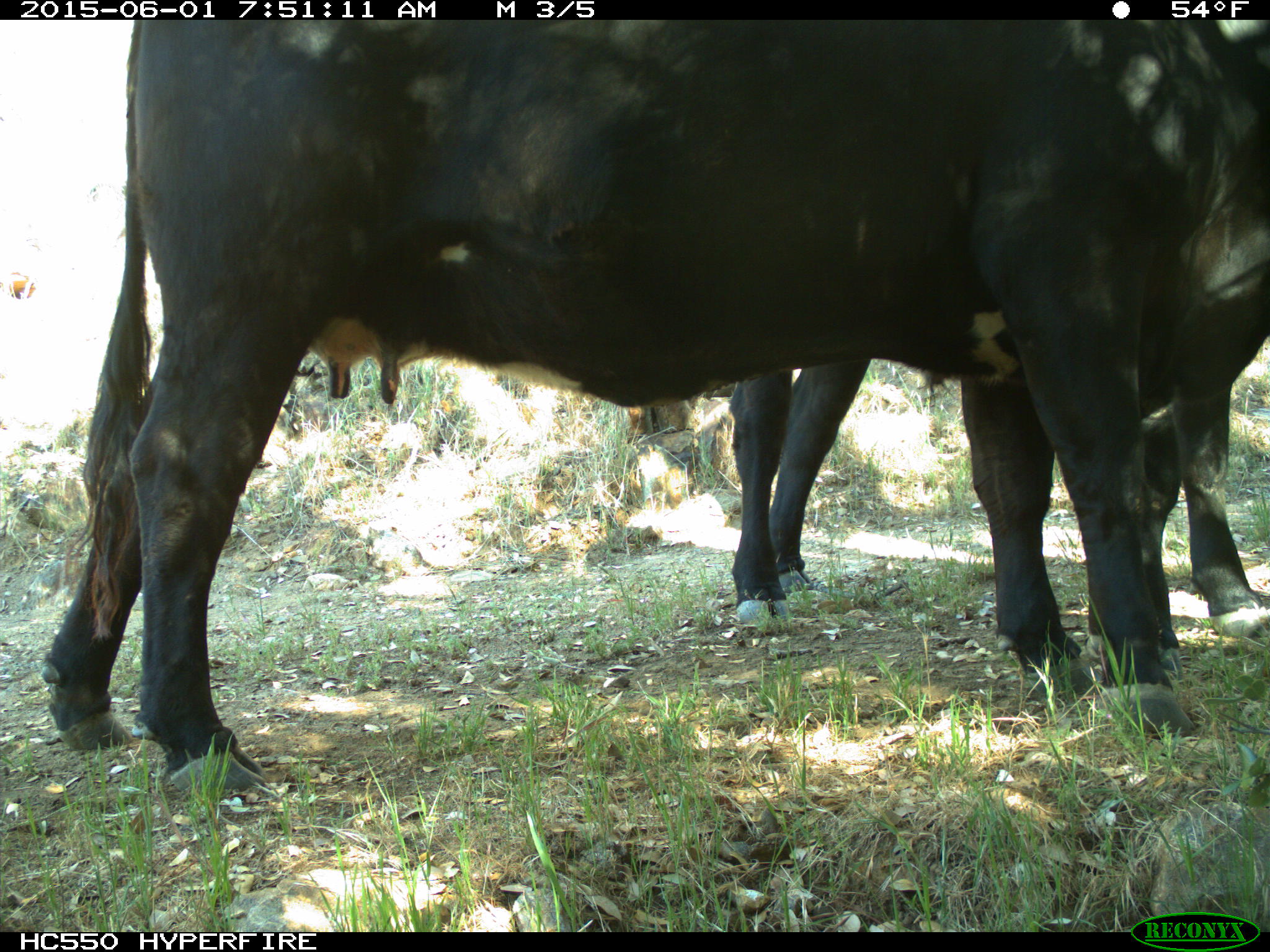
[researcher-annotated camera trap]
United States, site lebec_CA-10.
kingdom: Animalia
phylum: Chordata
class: Mammalia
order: Artiodactyla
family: Bovidae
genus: Bos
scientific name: Bos taurus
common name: domestic cow